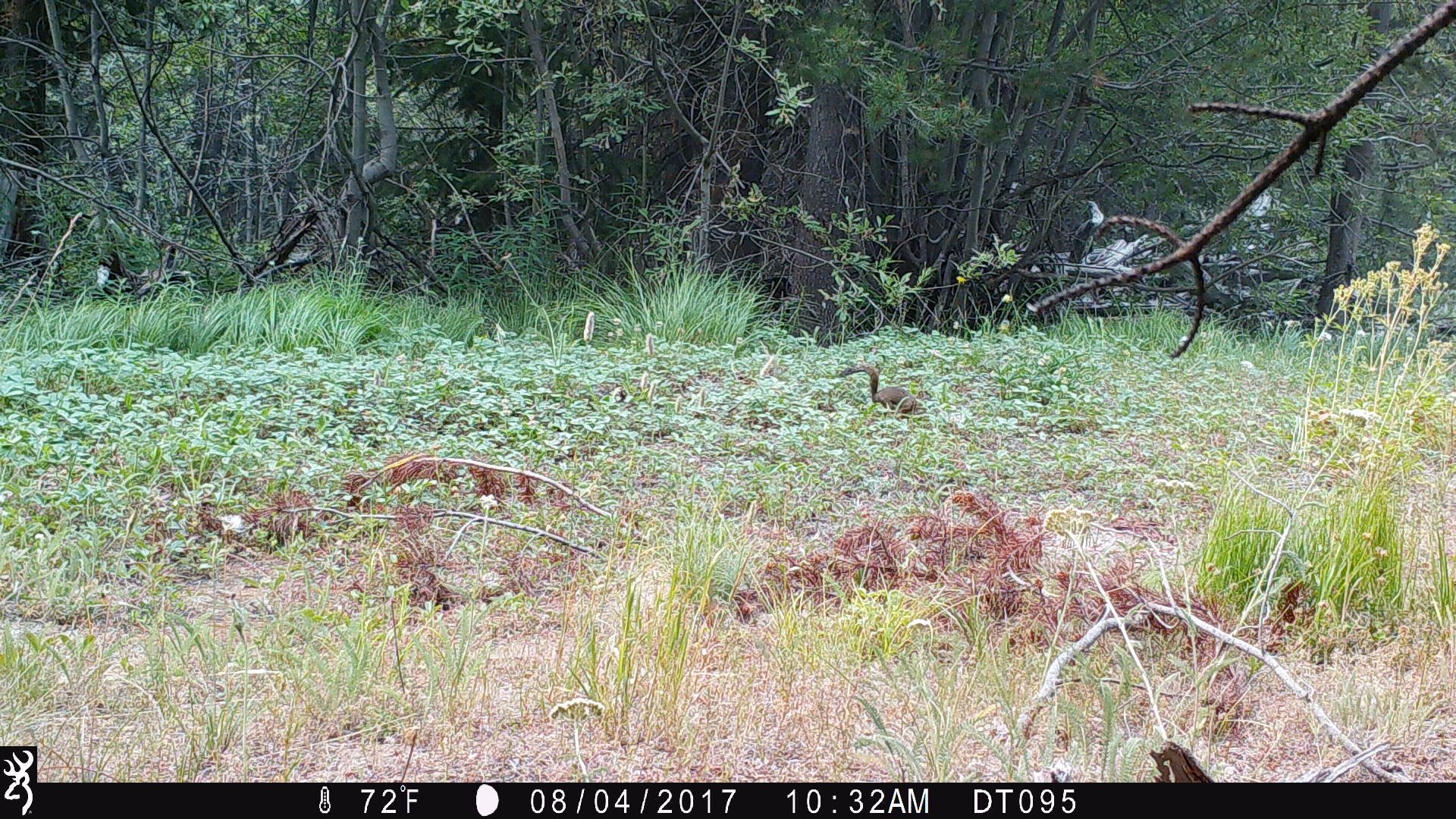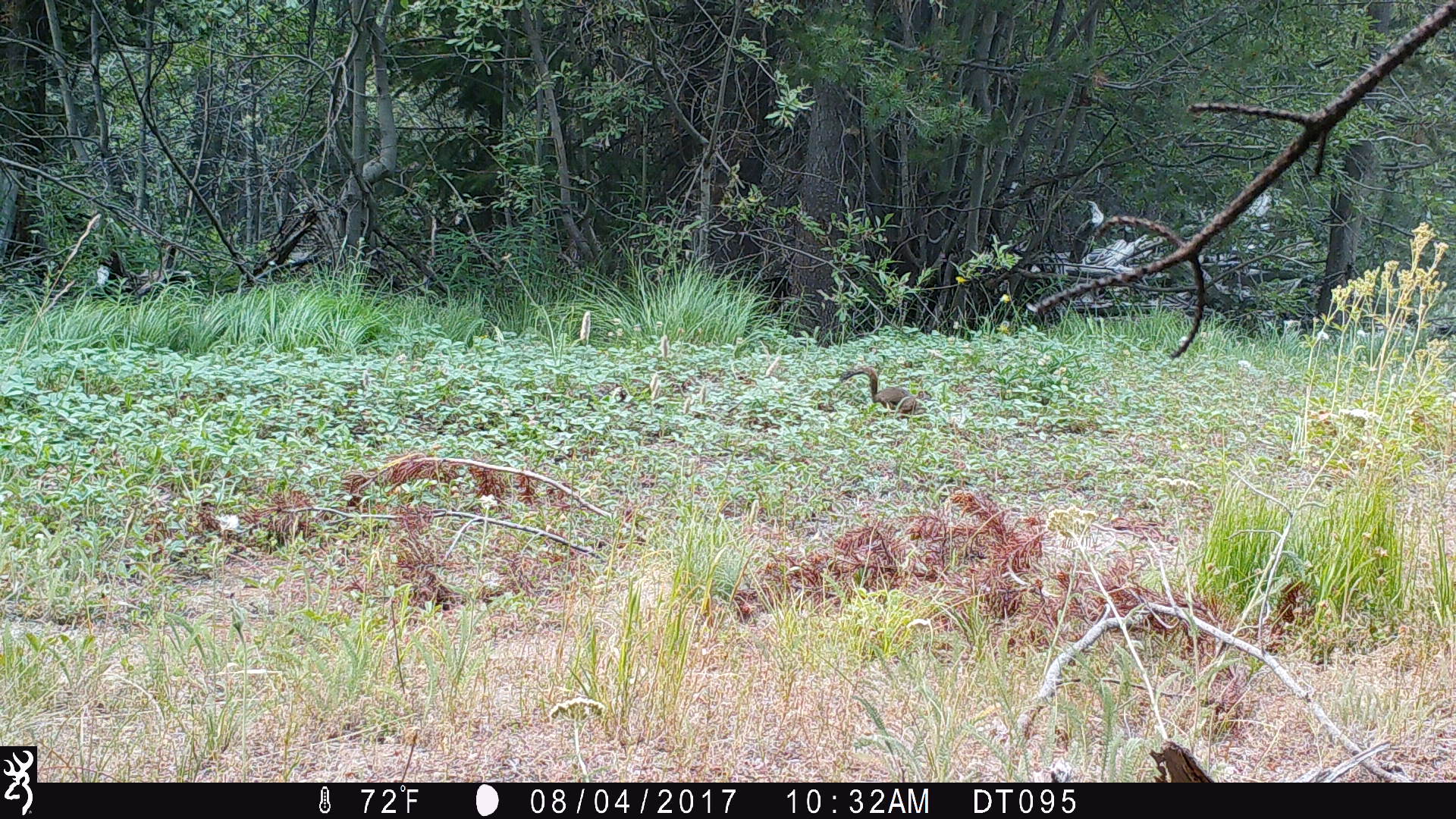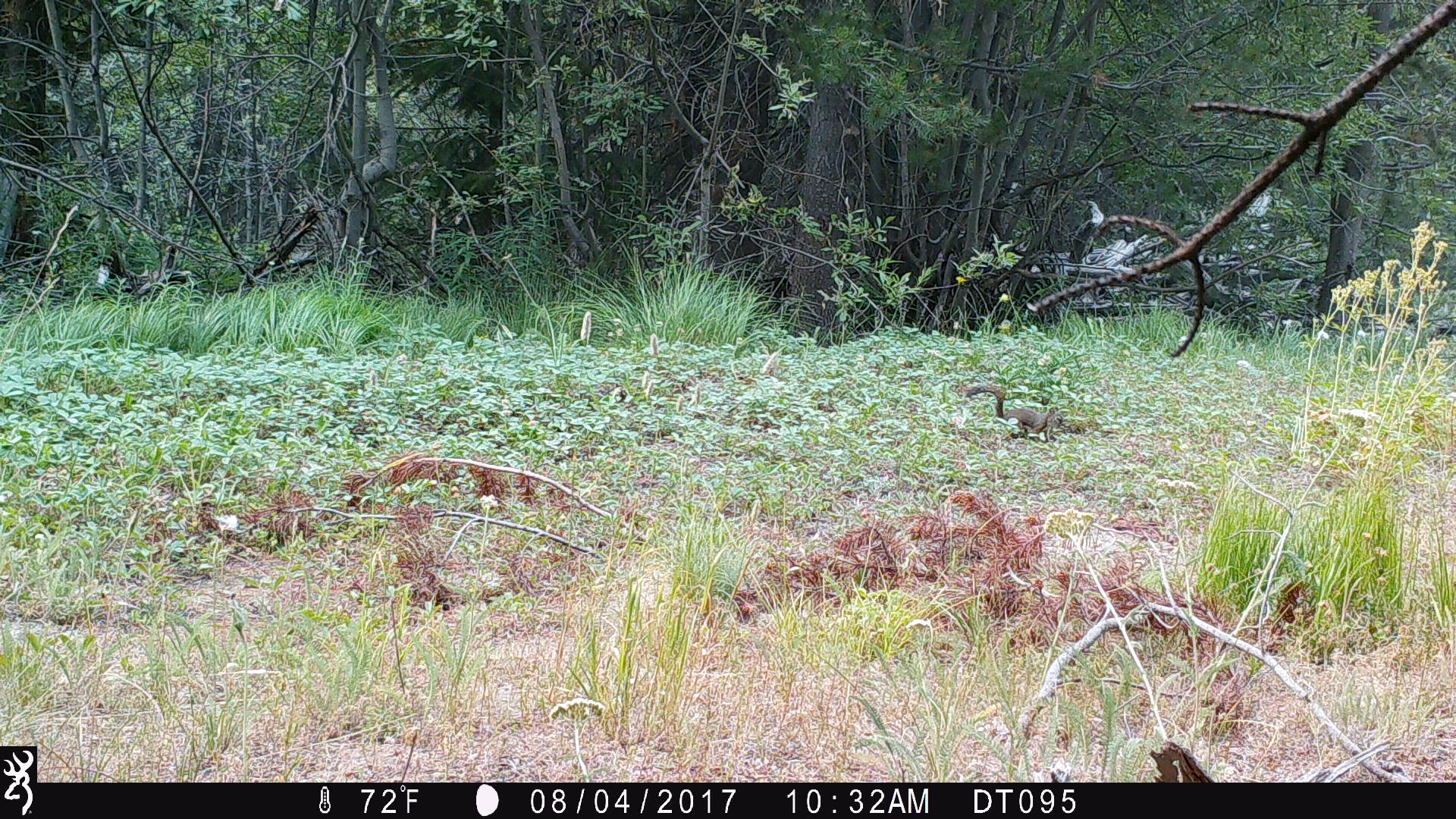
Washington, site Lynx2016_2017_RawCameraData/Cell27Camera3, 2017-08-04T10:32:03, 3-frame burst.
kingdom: Animalia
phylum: Chordata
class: Mammalia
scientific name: Mammalia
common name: small mammal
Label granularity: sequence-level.